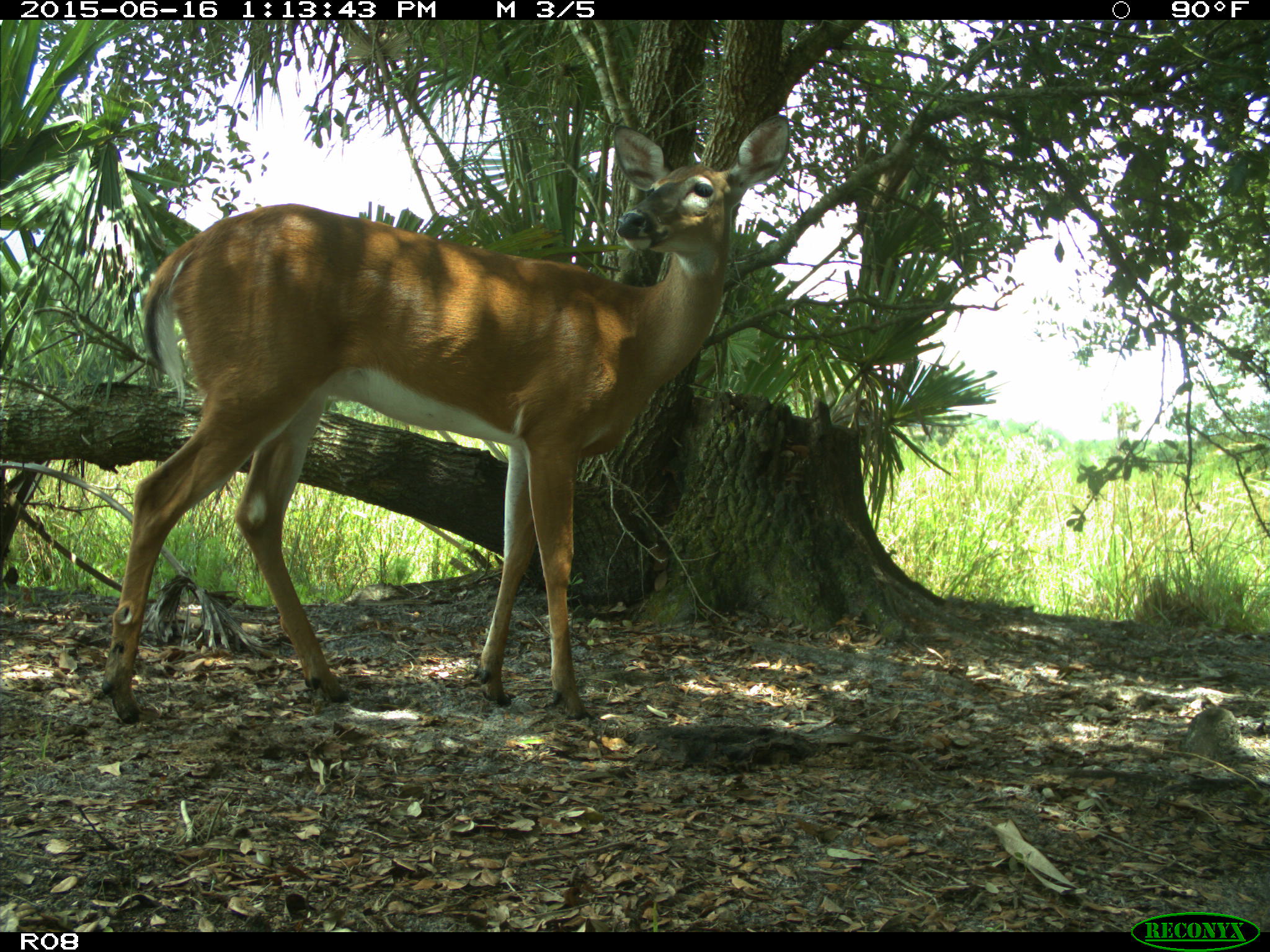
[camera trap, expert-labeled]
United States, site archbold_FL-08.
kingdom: Animalia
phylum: Chordata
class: Mammalia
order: Artiodactyla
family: Cervidae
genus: Odocoileus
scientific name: Odocoileus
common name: deer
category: unidentified deer